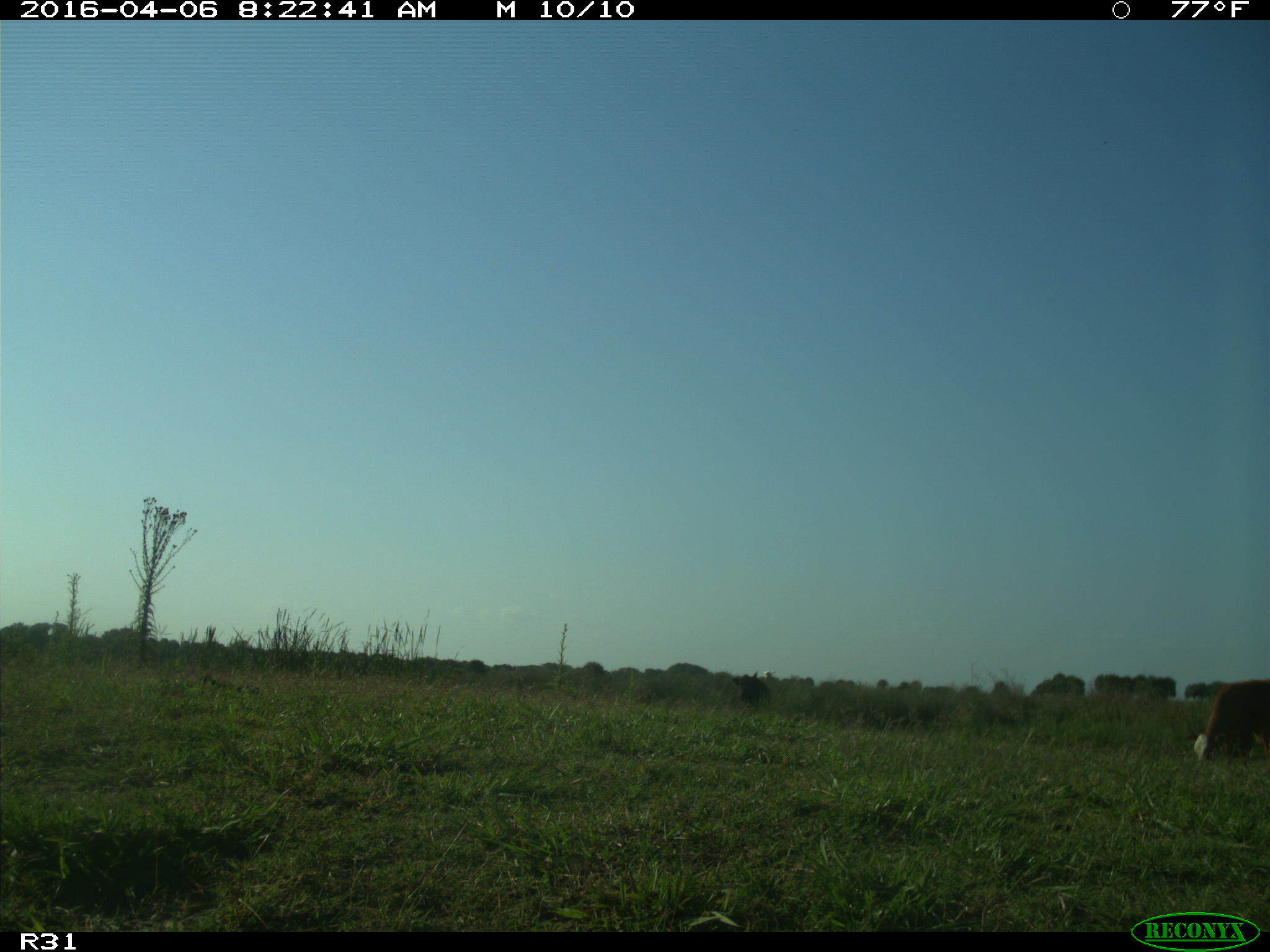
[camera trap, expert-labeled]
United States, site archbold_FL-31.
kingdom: Animalia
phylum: Chordata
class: Mammalia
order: Artiodactyla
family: Bovidae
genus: Bos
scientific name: Bos taurus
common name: domestic cow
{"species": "Bos taurus (domestic cow)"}